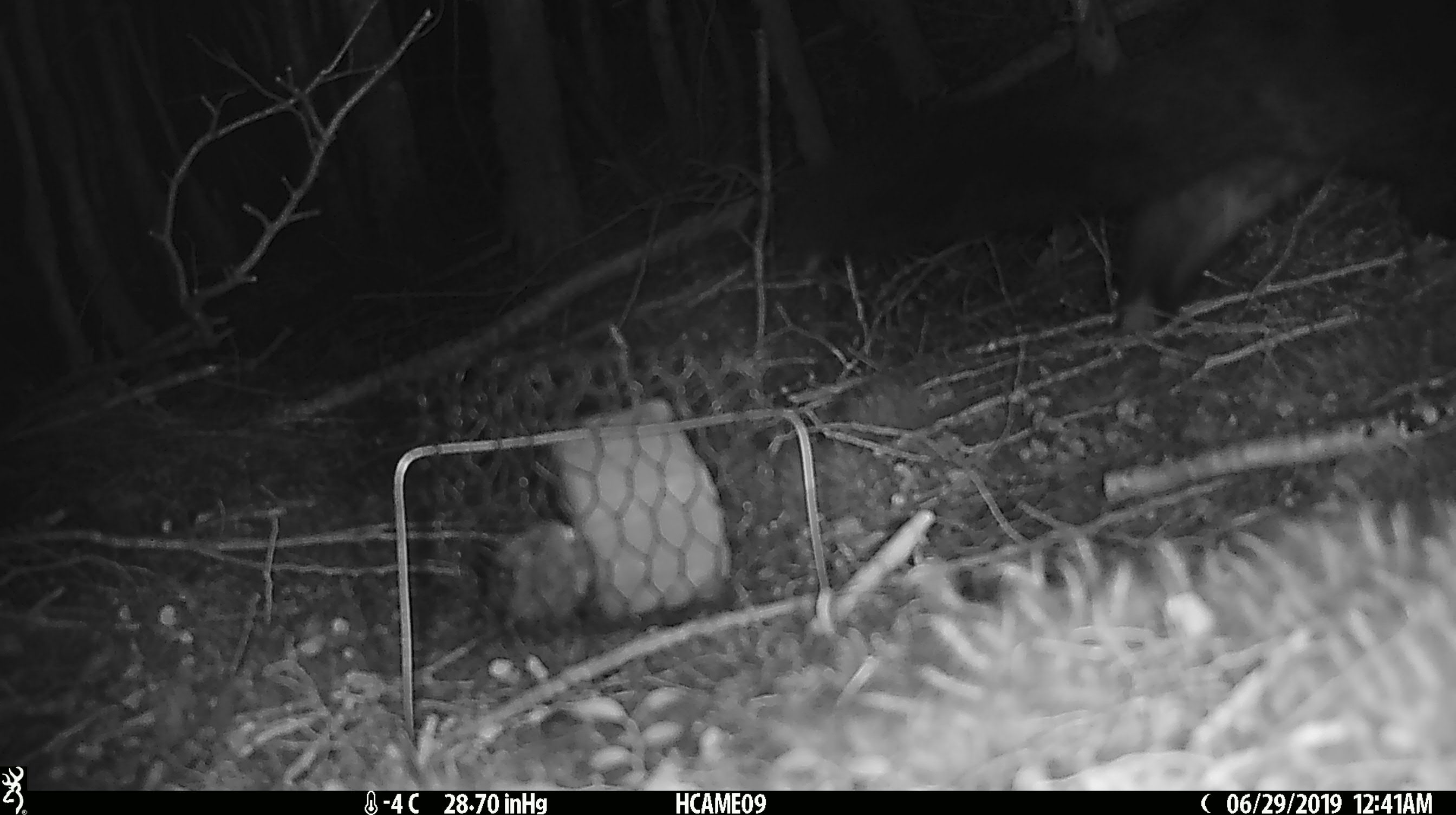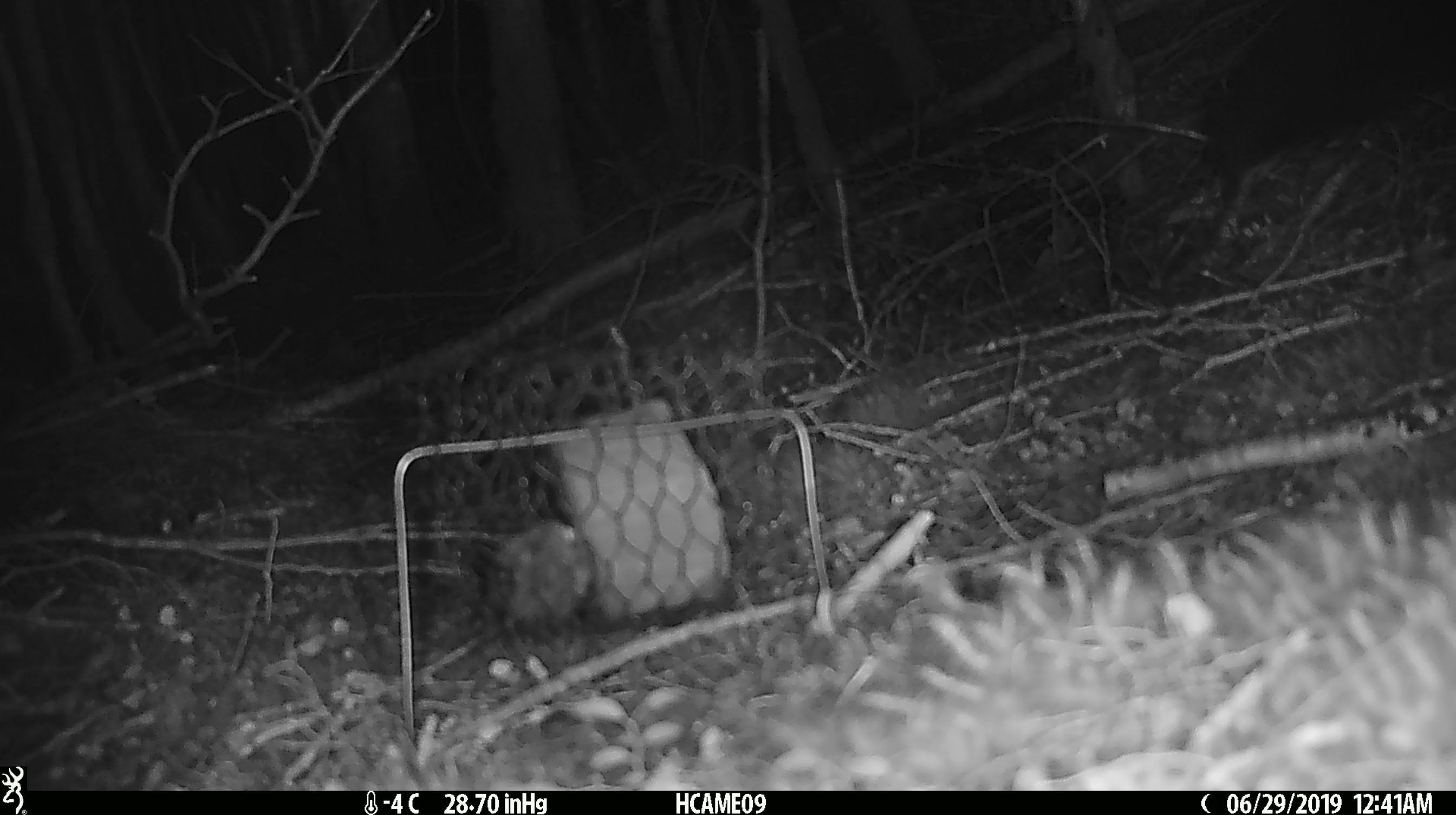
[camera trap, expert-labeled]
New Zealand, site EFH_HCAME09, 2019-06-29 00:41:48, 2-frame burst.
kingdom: Animalia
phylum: Chordata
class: Mammalia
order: Diprotodontia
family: Phalangeridae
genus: Trichosurus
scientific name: Trichosurus vulpecula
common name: common brushtail possum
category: possum